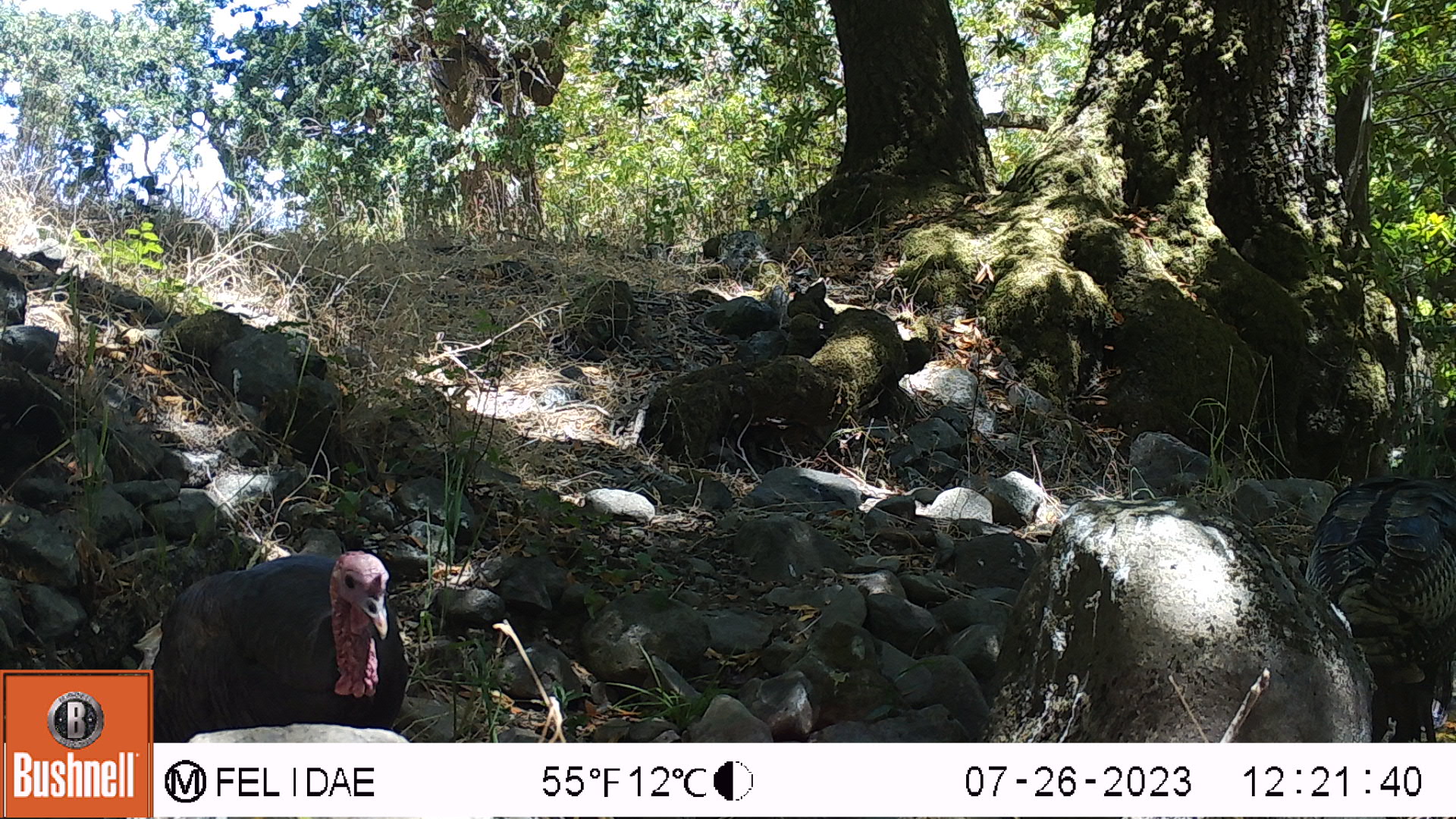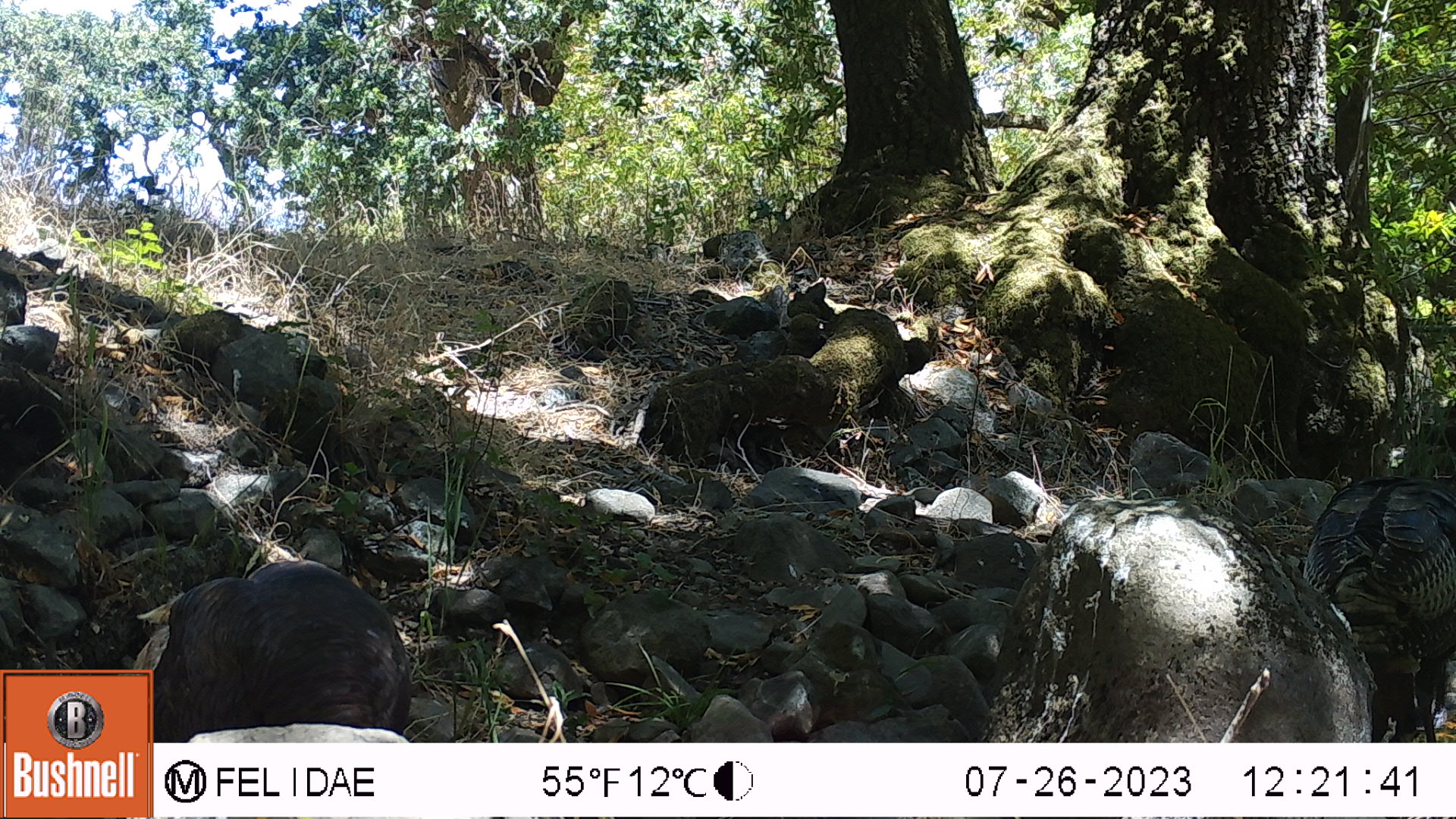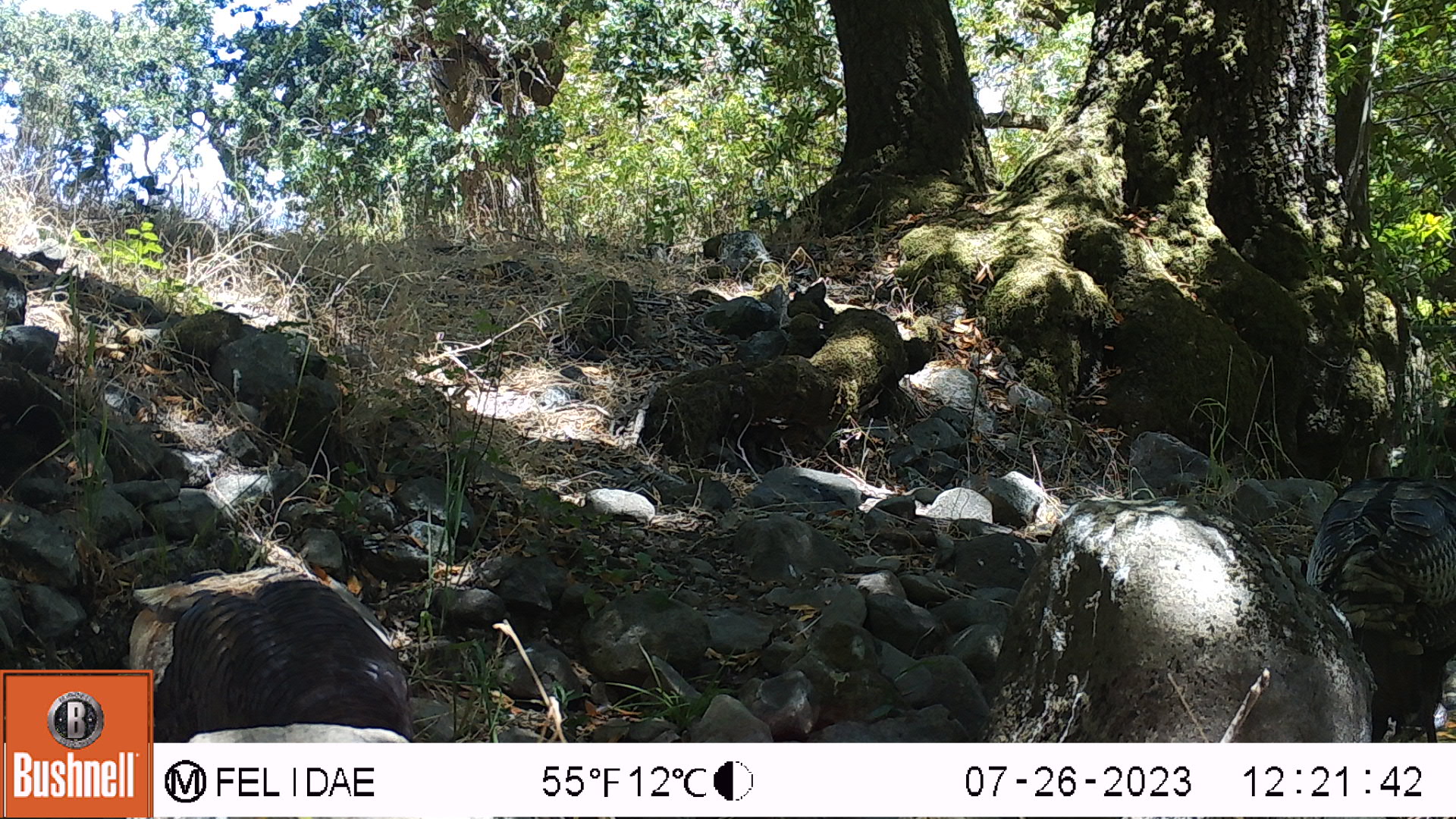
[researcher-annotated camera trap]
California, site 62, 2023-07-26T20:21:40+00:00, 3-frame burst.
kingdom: Animalia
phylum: Chordata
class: Aves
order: Galliformes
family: Phasianidae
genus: Meleagris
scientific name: Meleagris gallopavo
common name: turkey